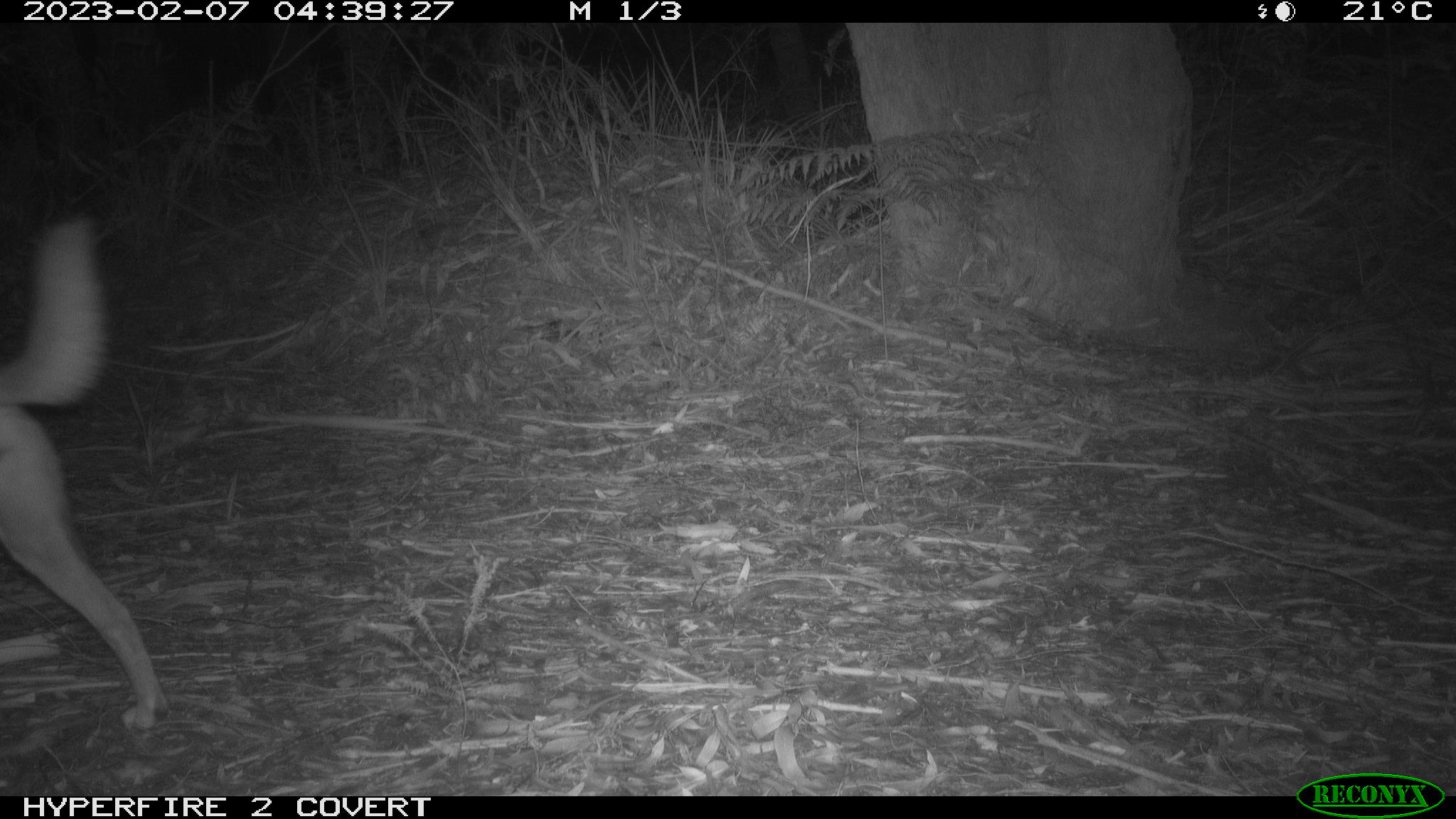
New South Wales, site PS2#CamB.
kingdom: Animalia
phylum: Chordata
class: Mammalia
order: Carnivora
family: Canidae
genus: Canis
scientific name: Canis familiaris dingo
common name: dingo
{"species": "dingo (Canis familiaris dingo)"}